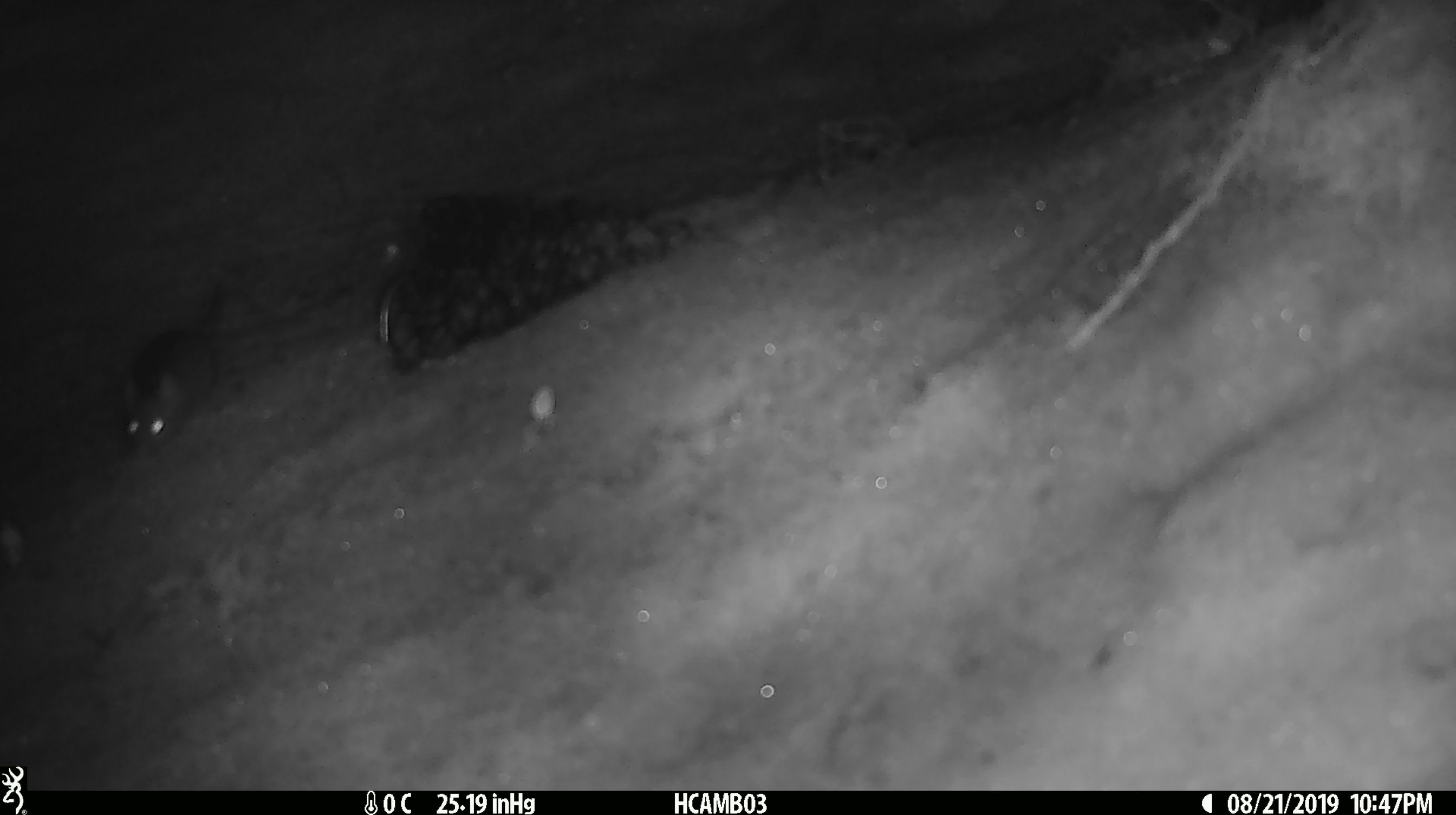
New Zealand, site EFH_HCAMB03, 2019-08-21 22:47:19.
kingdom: Animalia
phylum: Chordata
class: Mammalia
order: Rodentia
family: Muridae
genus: Mus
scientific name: Mus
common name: mouse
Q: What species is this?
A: Mouse (Mus).